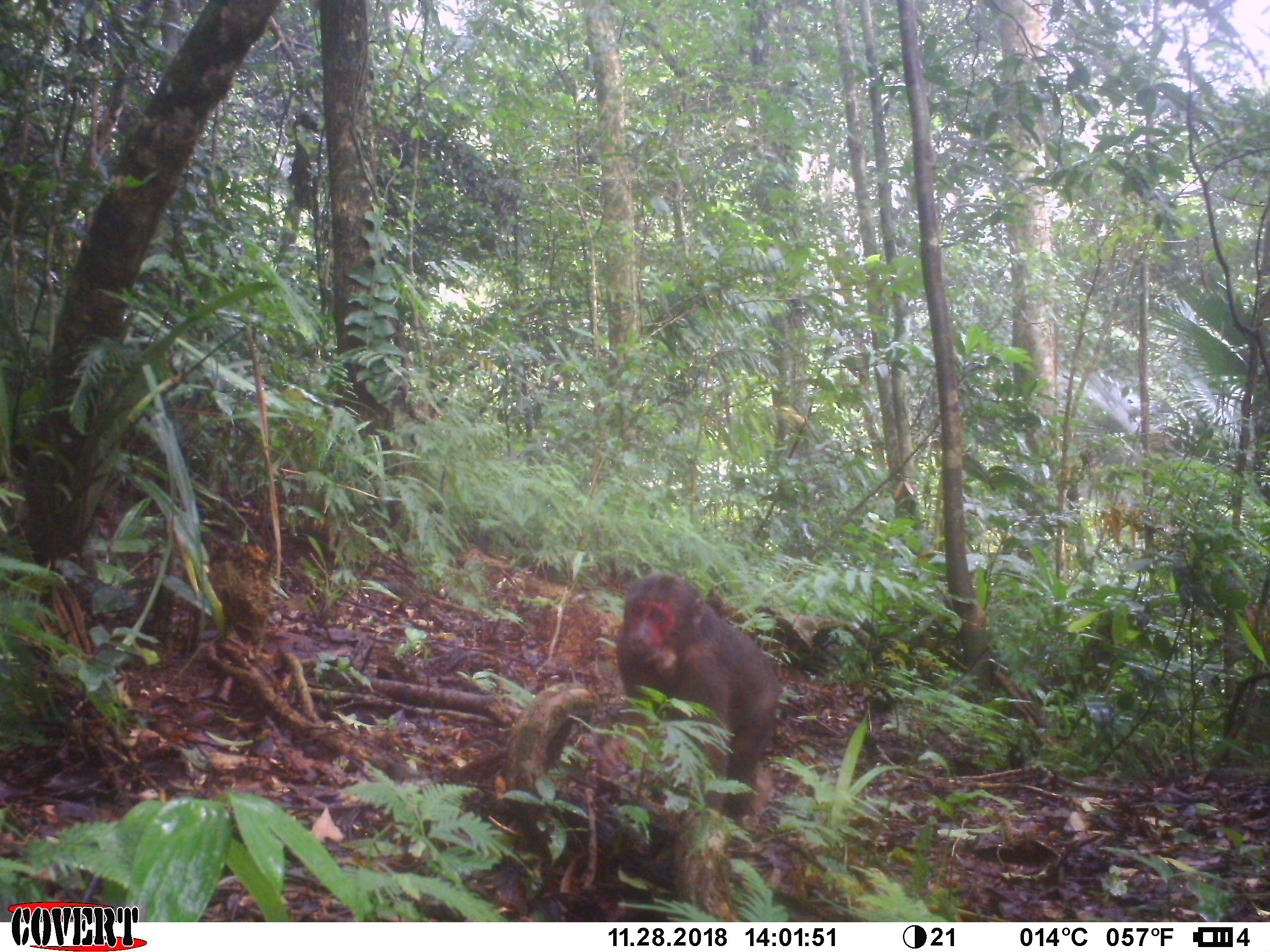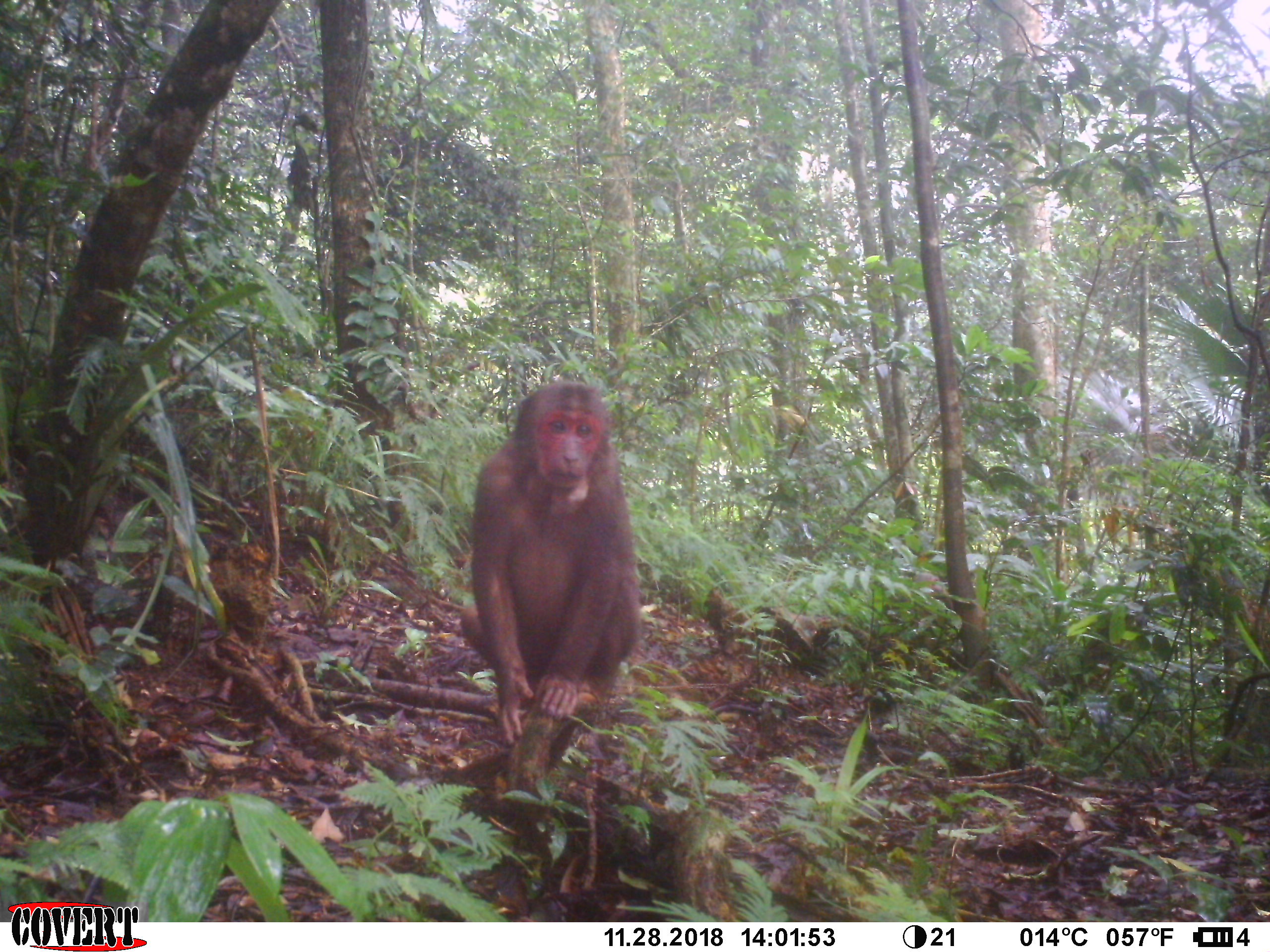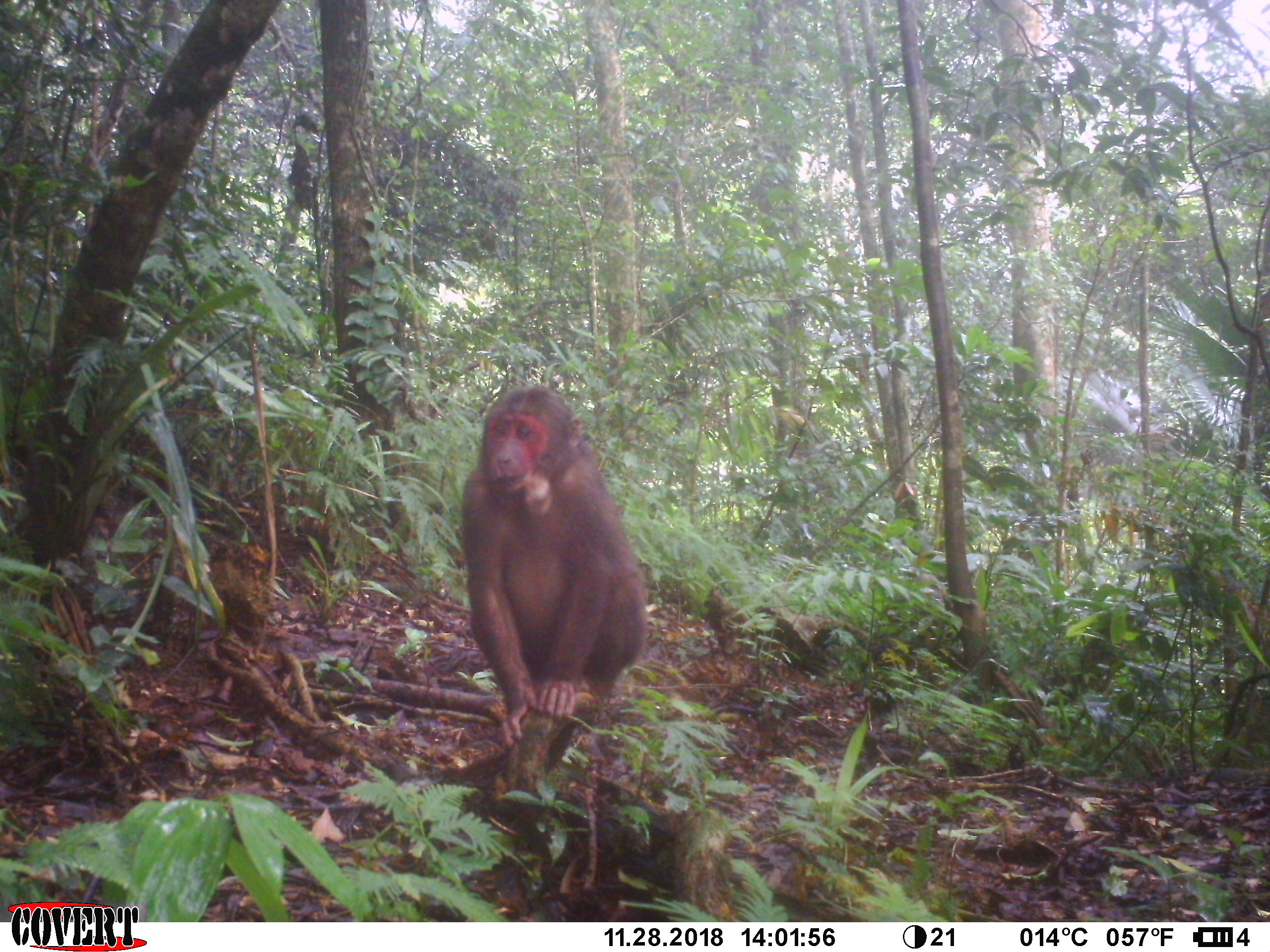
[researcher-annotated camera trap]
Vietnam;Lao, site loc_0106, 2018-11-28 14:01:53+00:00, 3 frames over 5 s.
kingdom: Animalia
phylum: Chordata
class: Mammalia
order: Primates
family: Cercopithecidae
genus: Macaca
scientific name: Macaca arctoides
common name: stump-tailed macaque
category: stump tailed macaque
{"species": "stump tailed macaque (stump-tailed macaque) (Macaca arctoides)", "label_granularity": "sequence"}